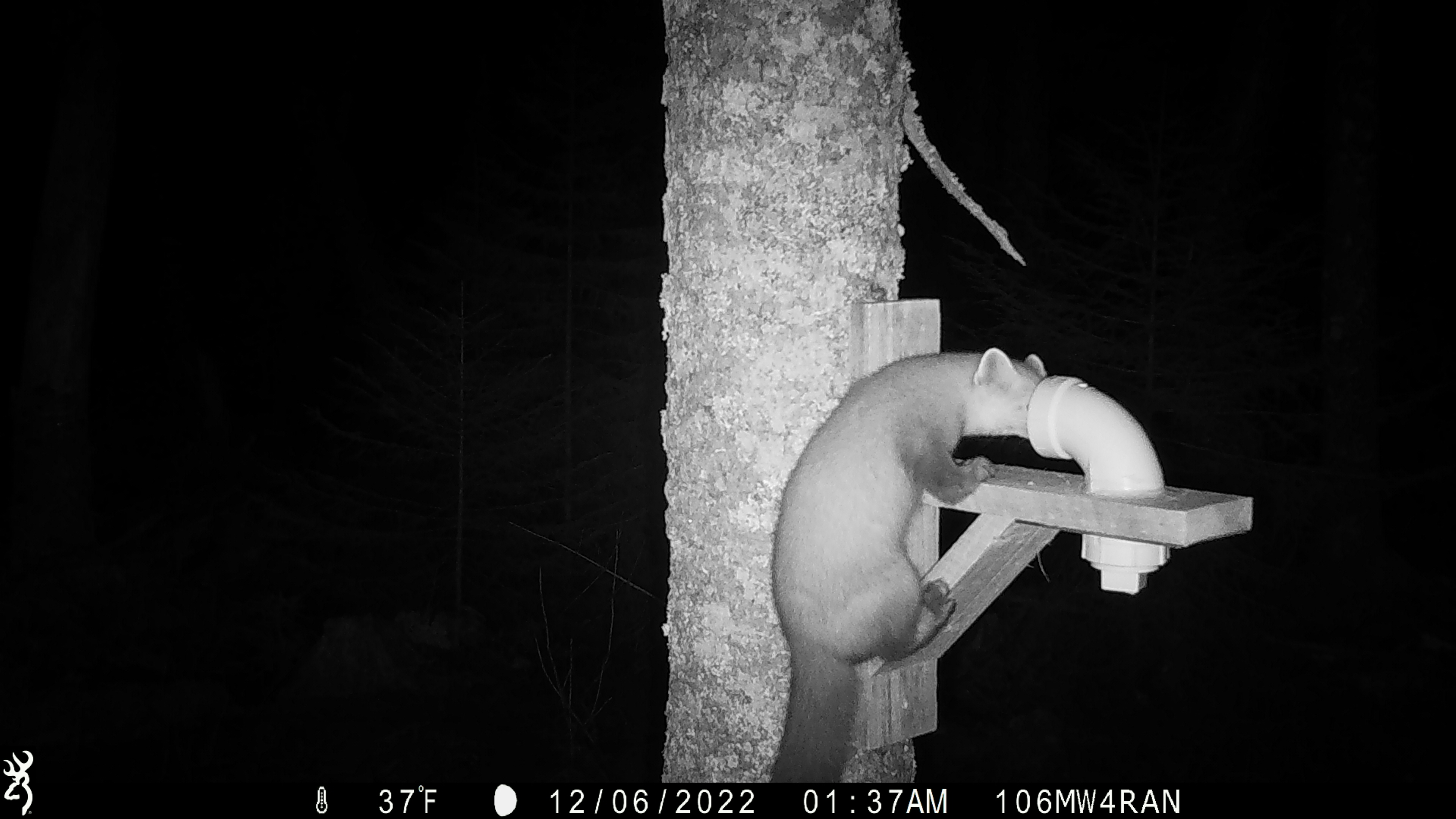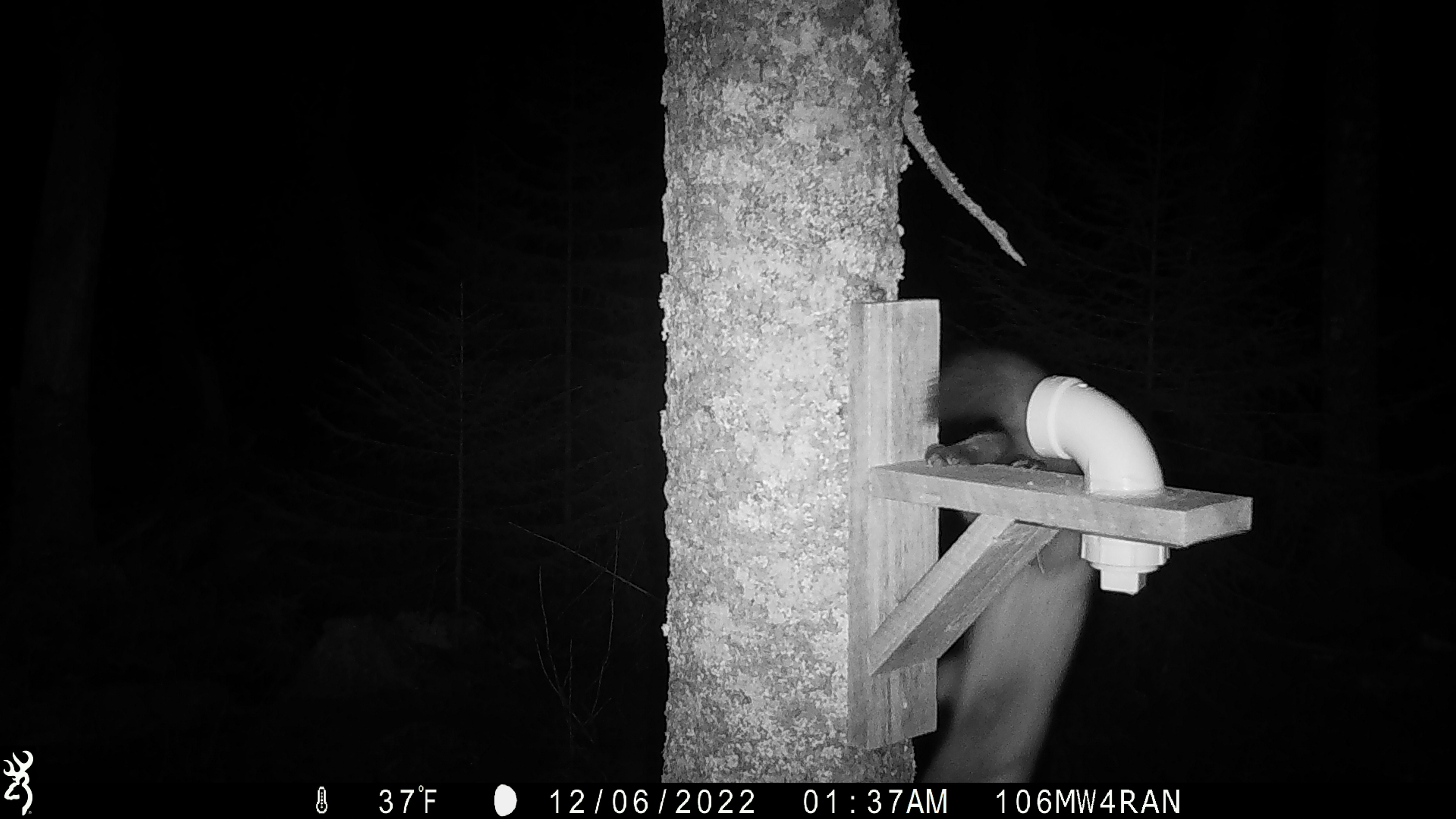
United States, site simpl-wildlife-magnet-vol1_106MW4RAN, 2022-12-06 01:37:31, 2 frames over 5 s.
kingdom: Animalia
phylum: Chordata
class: Mammalia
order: Carnivora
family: Mustelidae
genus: Martes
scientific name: Martes americana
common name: american marten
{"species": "american marten (Martes americana)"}